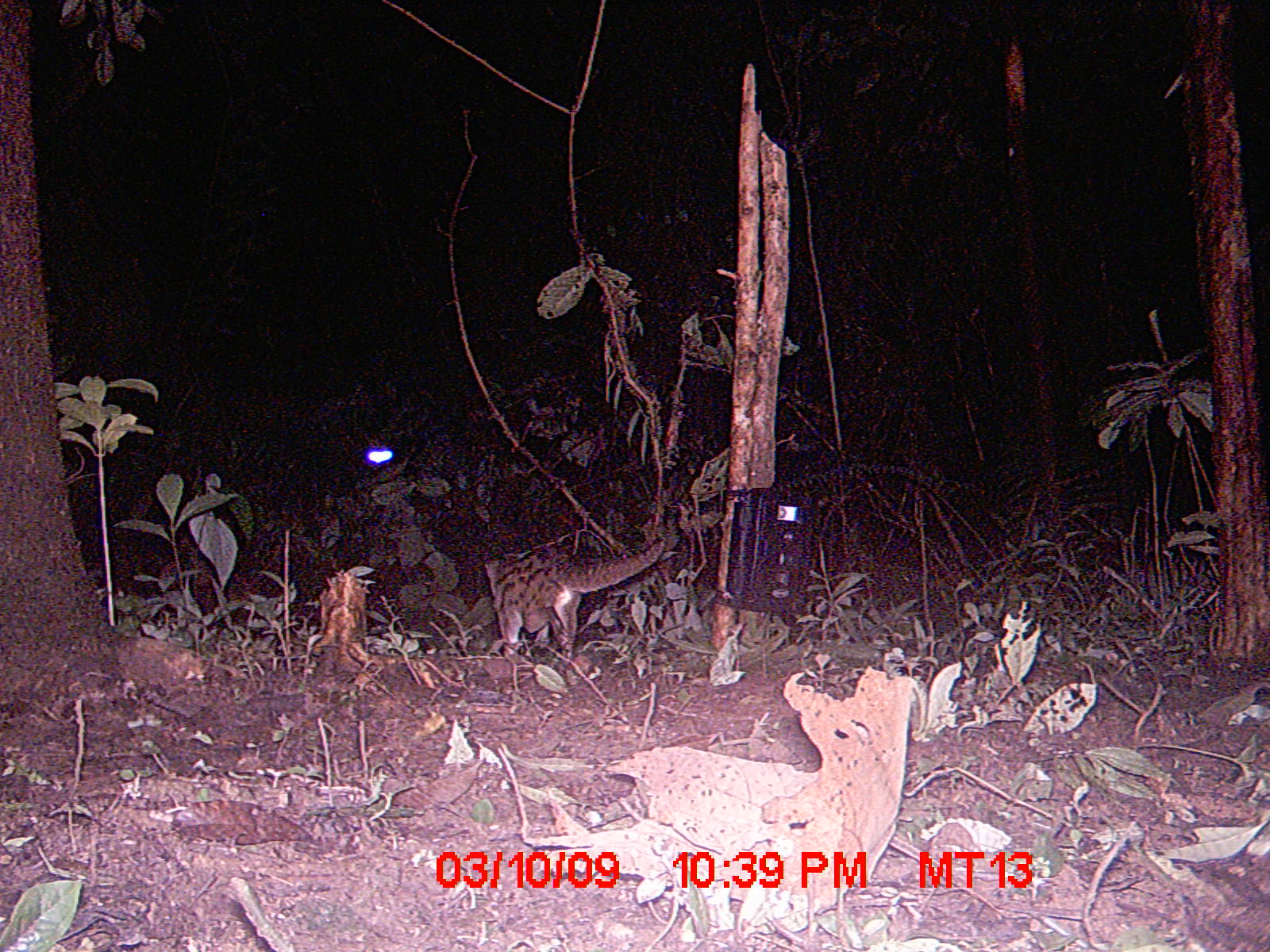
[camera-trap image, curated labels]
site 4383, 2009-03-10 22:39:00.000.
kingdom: Animalia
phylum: Chordata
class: Mammalia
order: Carnivora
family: Eupleridae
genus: Fossa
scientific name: Fossa fossana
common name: fanaloka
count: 1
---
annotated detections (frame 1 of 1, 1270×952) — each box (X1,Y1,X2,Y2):
fossa fossana: (483,539,664,664)